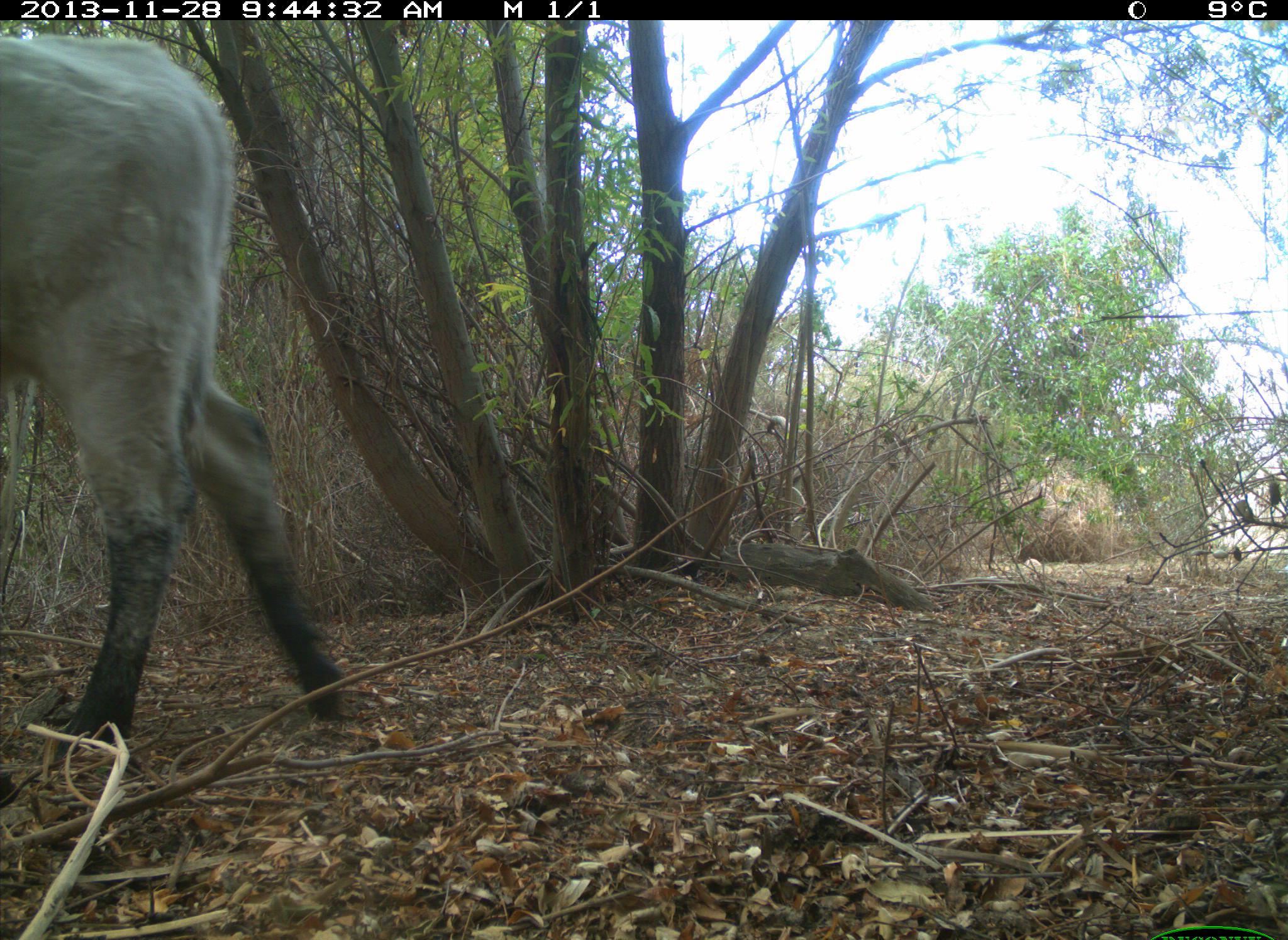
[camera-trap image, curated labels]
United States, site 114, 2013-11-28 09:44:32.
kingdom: Animalia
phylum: Chordata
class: Mammalia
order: Artiodactyla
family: Bovidae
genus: Bos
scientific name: Bos taurus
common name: cow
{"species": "cow (Bos taurus)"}